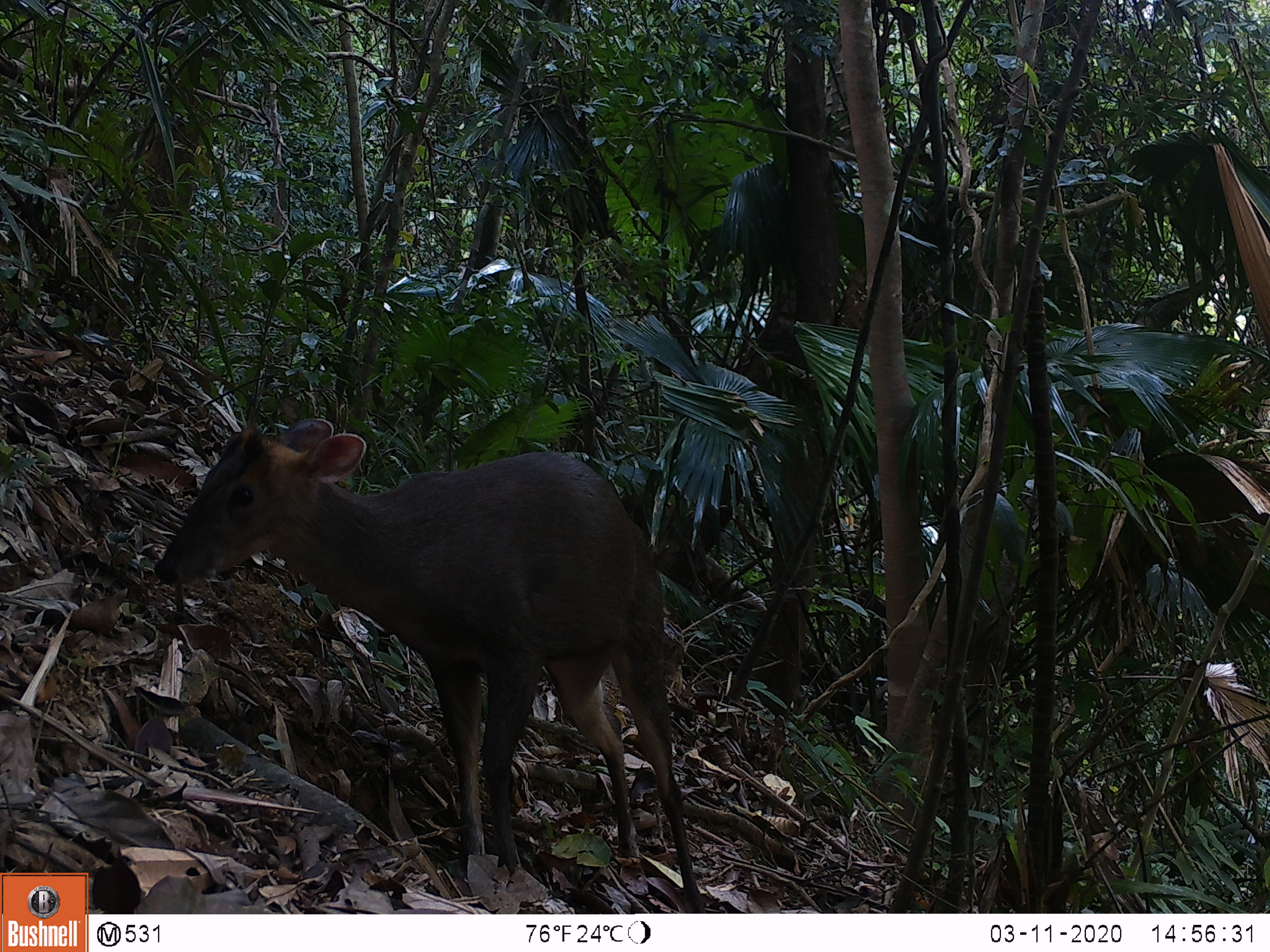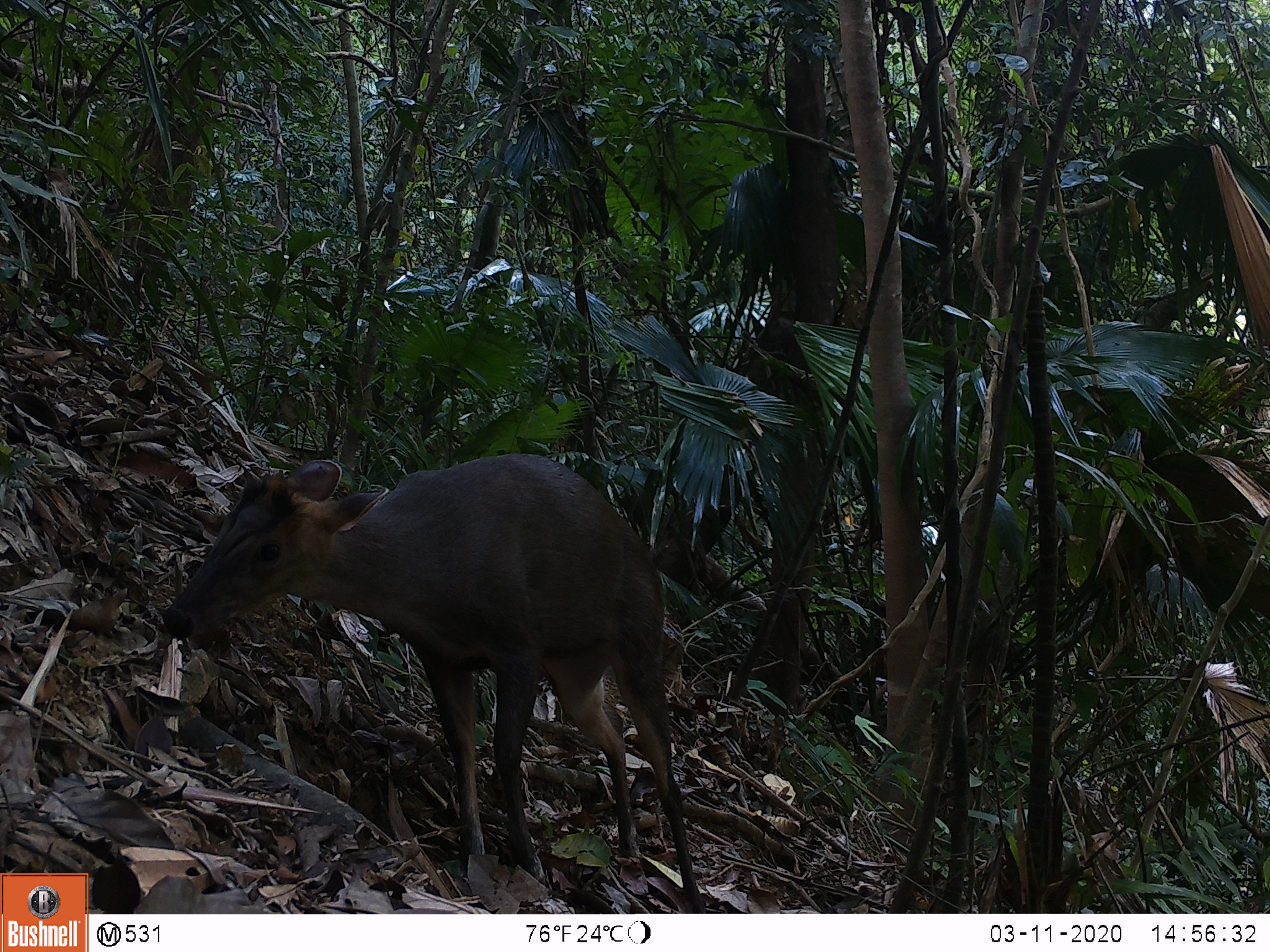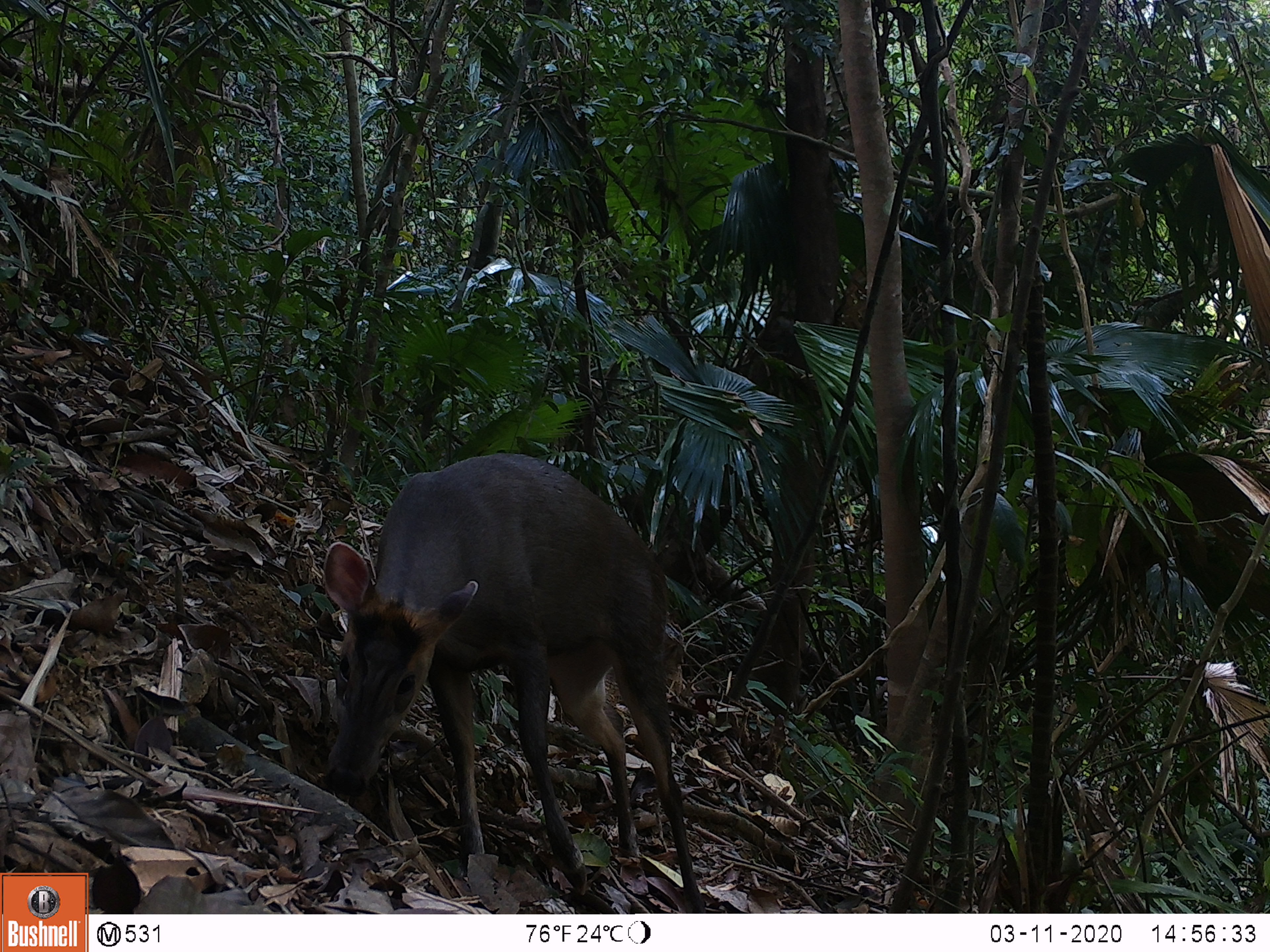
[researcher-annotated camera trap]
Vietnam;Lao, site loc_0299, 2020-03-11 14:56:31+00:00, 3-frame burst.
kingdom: Animalia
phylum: Chordata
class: Mammalia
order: Artiodactyla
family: Cervidae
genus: Muntiacus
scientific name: Muntiacus rooseveltorum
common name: roosevelt's muntjac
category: roosevelts muntjac group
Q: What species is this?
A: Roosevelts muntjac group (roosevelt's muntjac) (Muntiacus rooseveltorum).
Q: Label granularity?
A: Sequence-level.